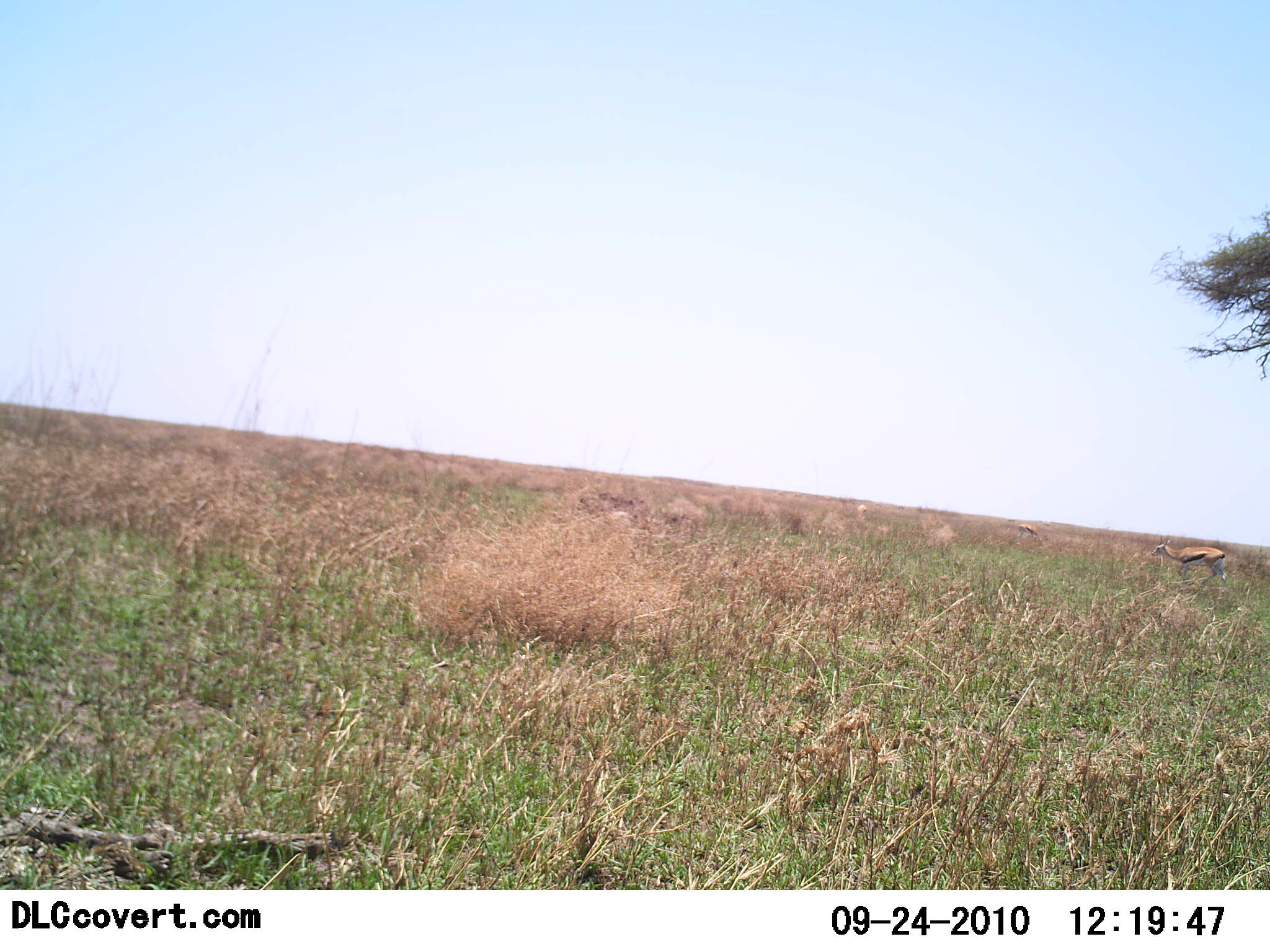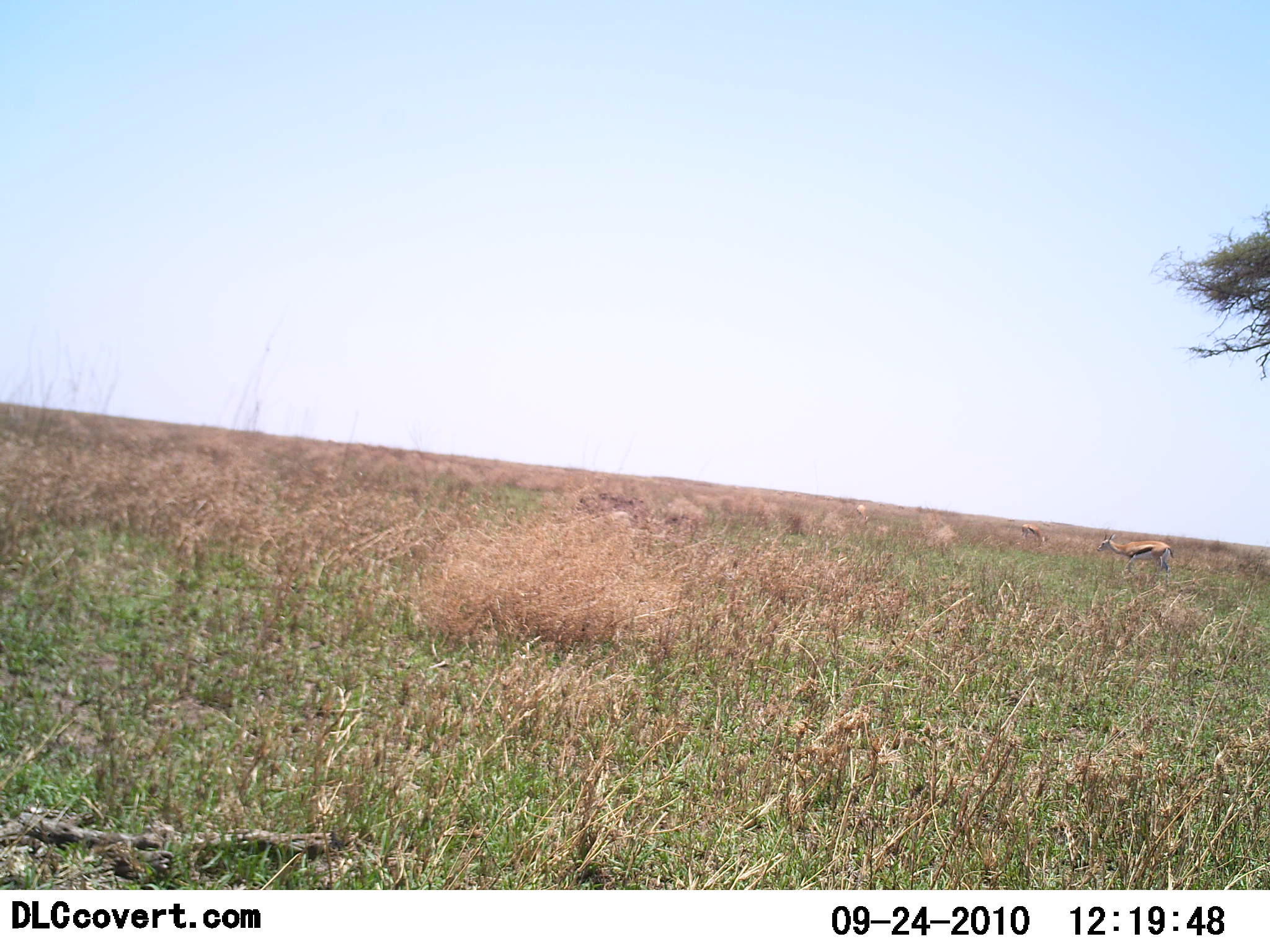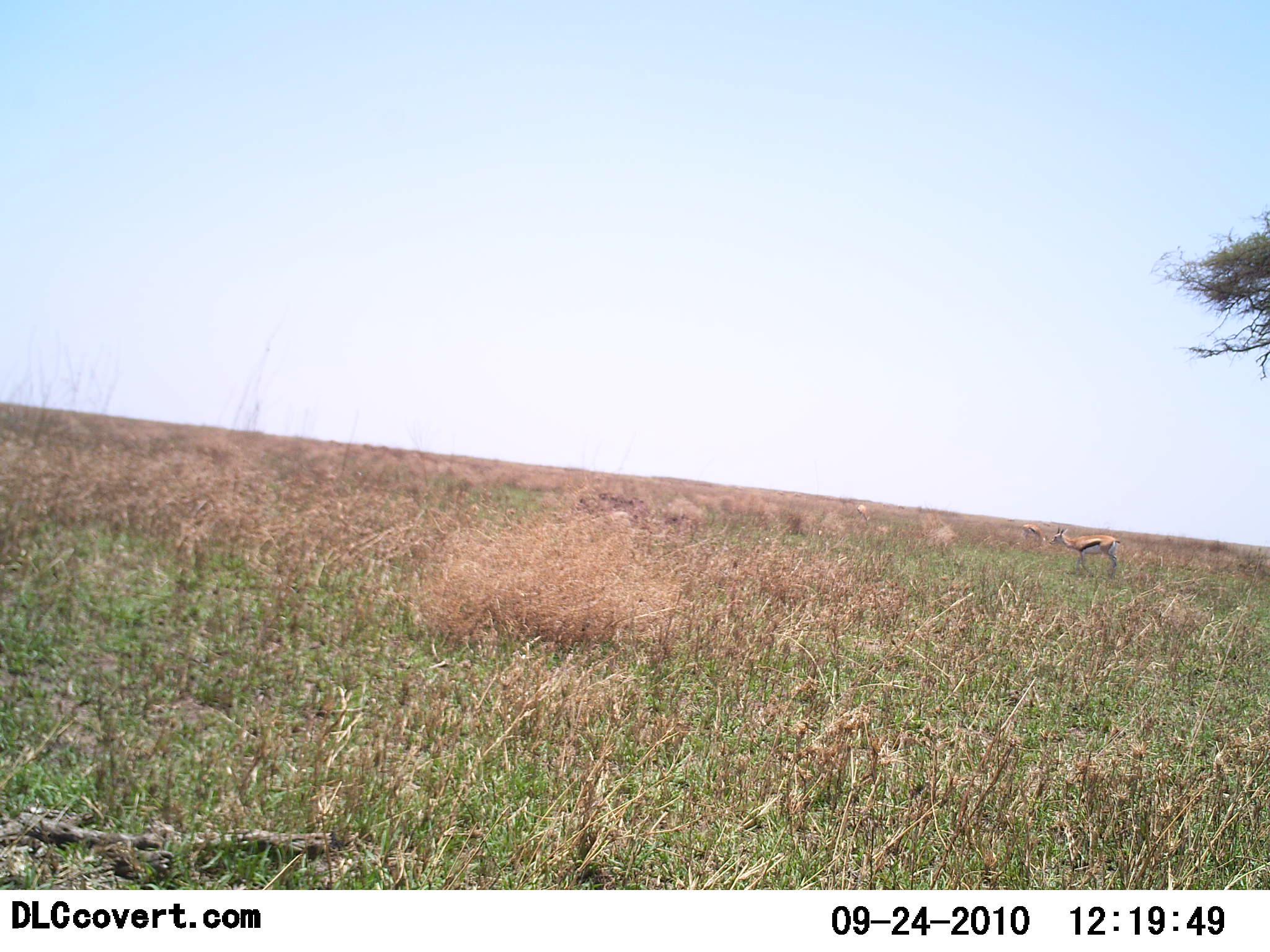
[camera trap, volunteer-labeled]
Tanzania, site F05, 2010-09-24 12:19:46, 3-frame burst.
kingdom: Animalia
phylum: Chordata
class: Mammalia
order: Artiodactyla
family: Bovidae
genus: Eudorcas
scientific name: Eudorcas thomsonii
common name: thomson's gazelle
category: gazellethomsons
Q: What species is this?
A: Gazellethomsons (thomson's gazelle) (Eudorcas thomsonii).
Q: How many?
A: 2.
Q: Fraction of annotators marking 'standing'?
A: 25%.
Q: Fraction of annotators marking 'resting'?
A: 0%.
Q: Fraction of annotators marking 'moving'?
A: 88%.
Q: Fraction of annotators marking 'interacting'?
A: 0%.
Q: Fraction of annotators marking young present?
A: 0%.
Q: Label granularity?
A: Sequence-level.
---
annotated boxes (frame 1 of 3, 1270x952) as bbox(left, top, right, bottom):
animal: bbox(1149, 537, 1230, 587); bbox(1016, 523, 1044, 543)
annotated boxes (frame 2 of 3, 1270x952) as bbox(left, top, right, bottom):
animal: bbox(1096, 528, 1175, 575); bbox(1022, 523, 1049, 545)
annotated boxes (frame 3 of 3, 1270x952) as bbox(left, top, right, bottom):
animal: bbox(1049, 526, 1122, 575); bbox(1021, 524, 1048, 545)